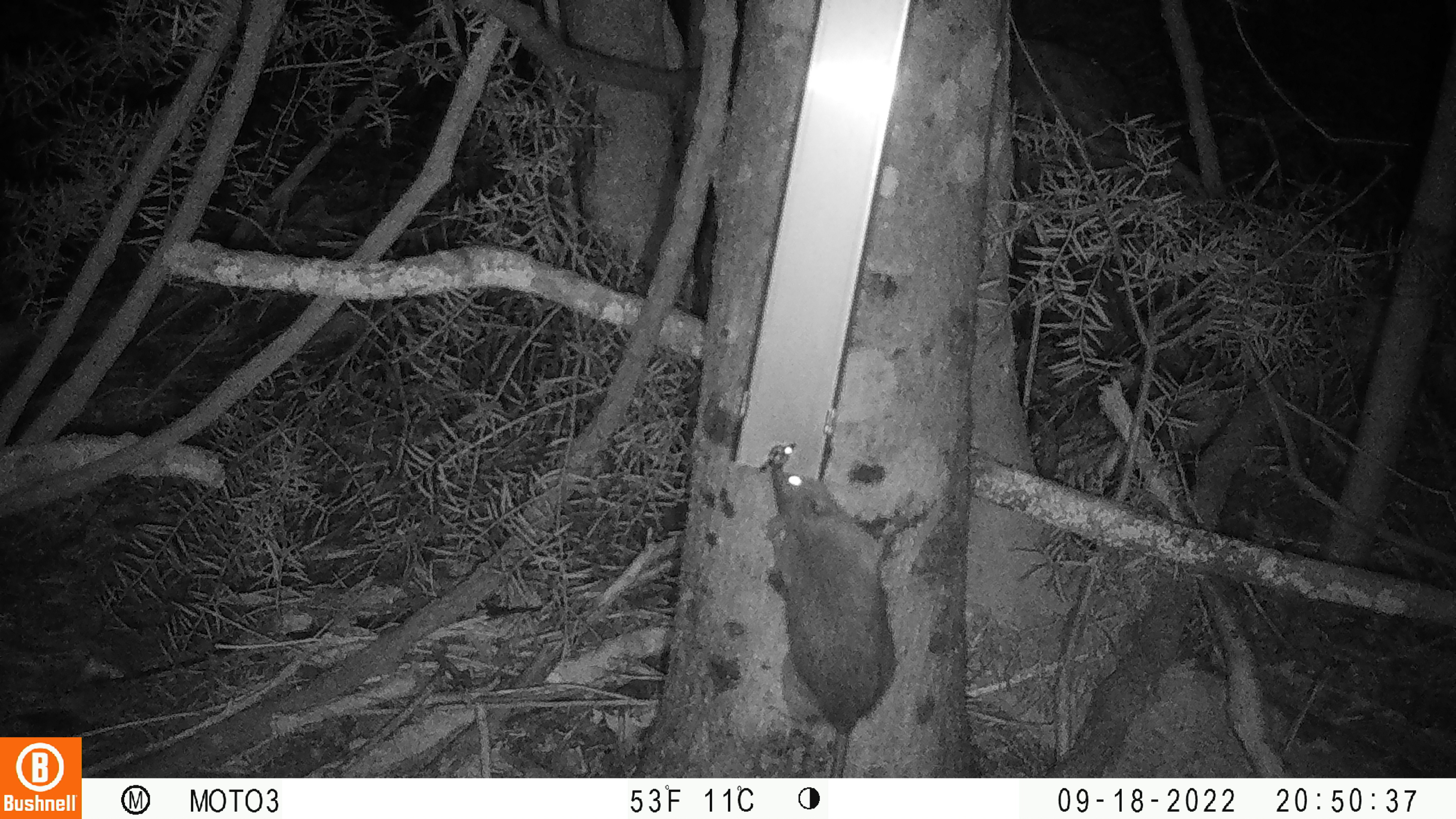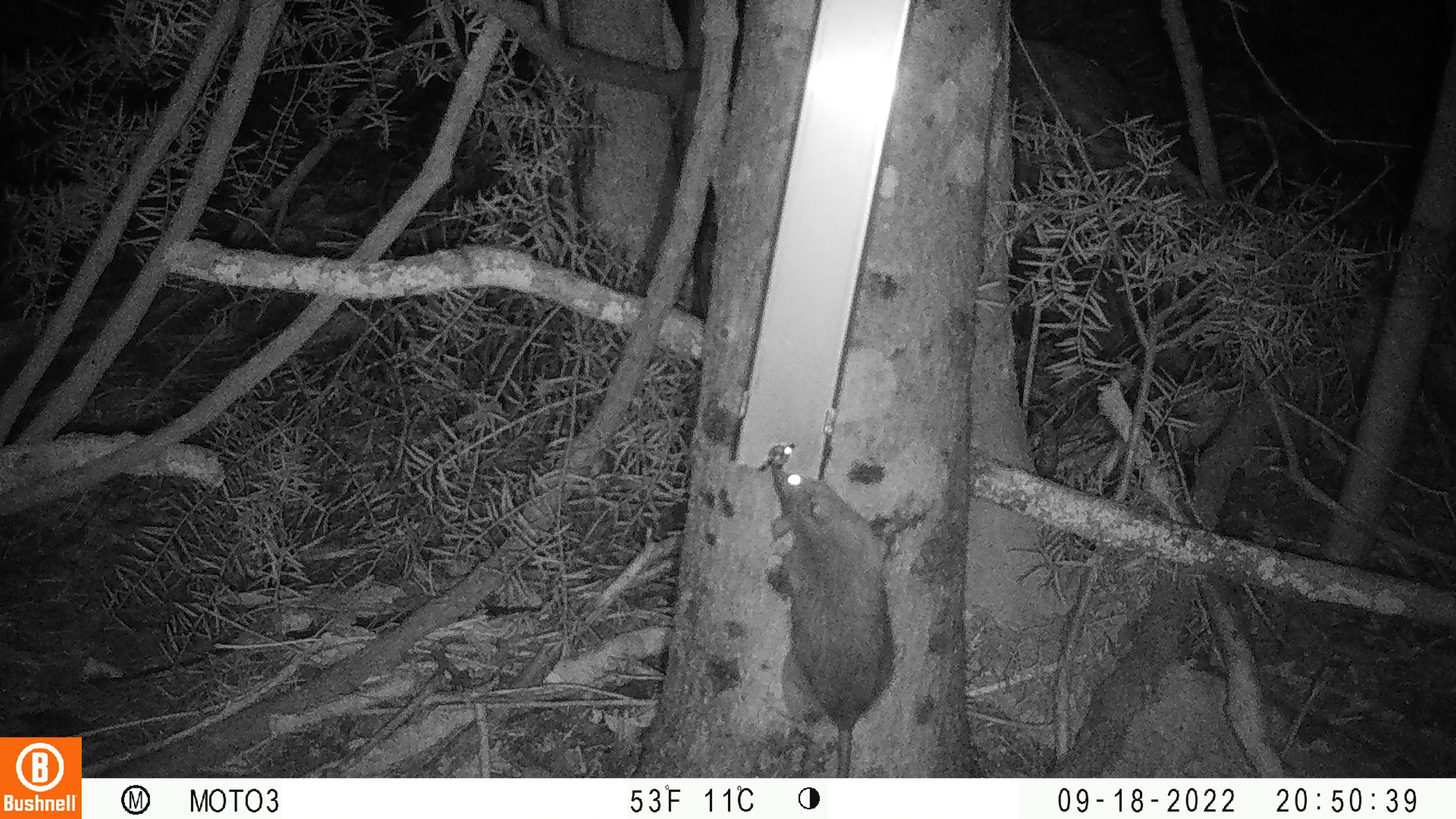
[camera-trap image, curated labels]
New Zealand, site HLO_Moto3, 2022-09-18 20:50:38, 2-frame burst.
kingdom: Animalia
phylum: Chordata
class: Mammalia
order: Rodentia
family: Muridae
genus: Rattus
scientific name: Rattus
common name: rat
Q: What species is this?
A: Rat (Rattus).